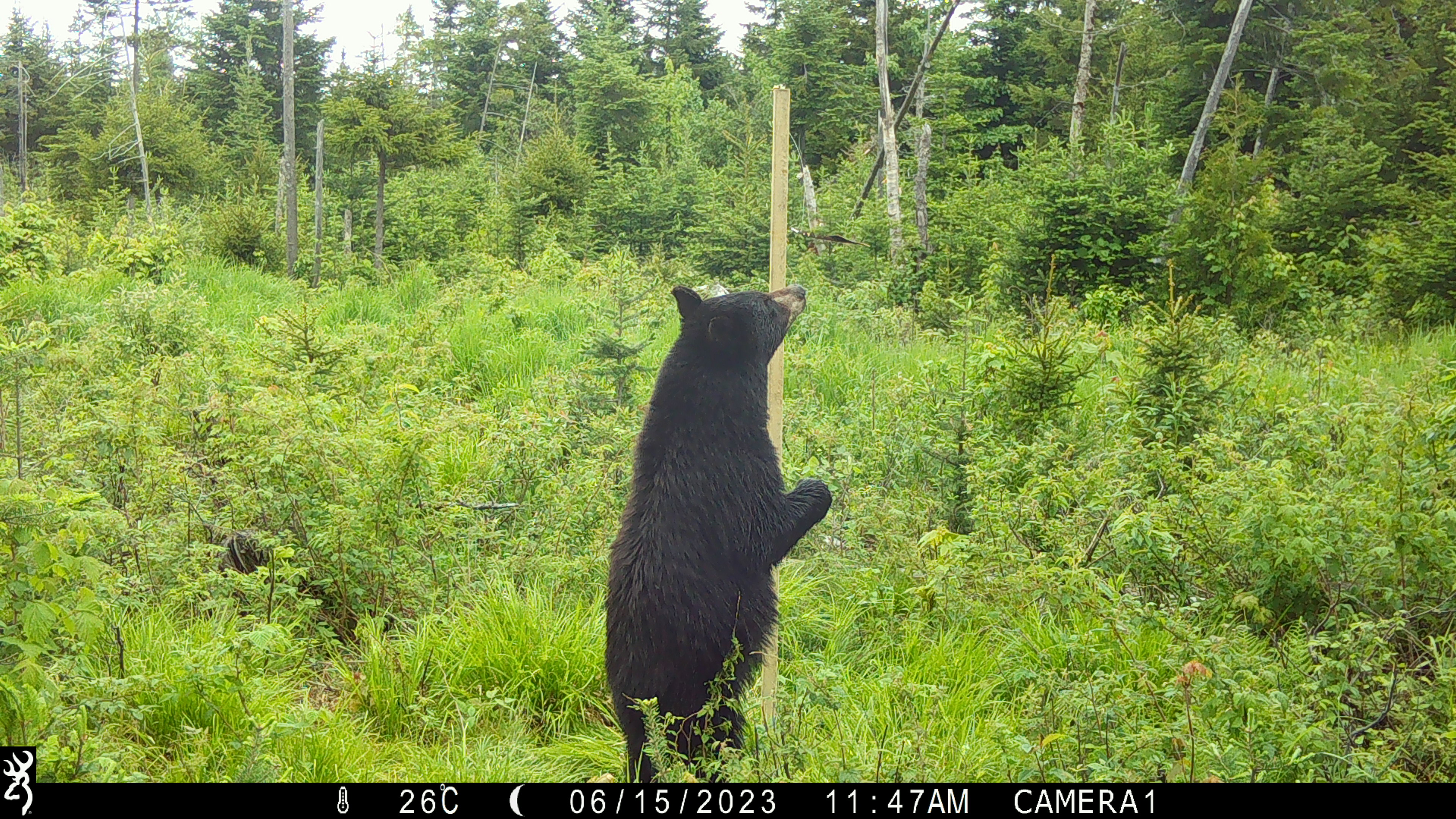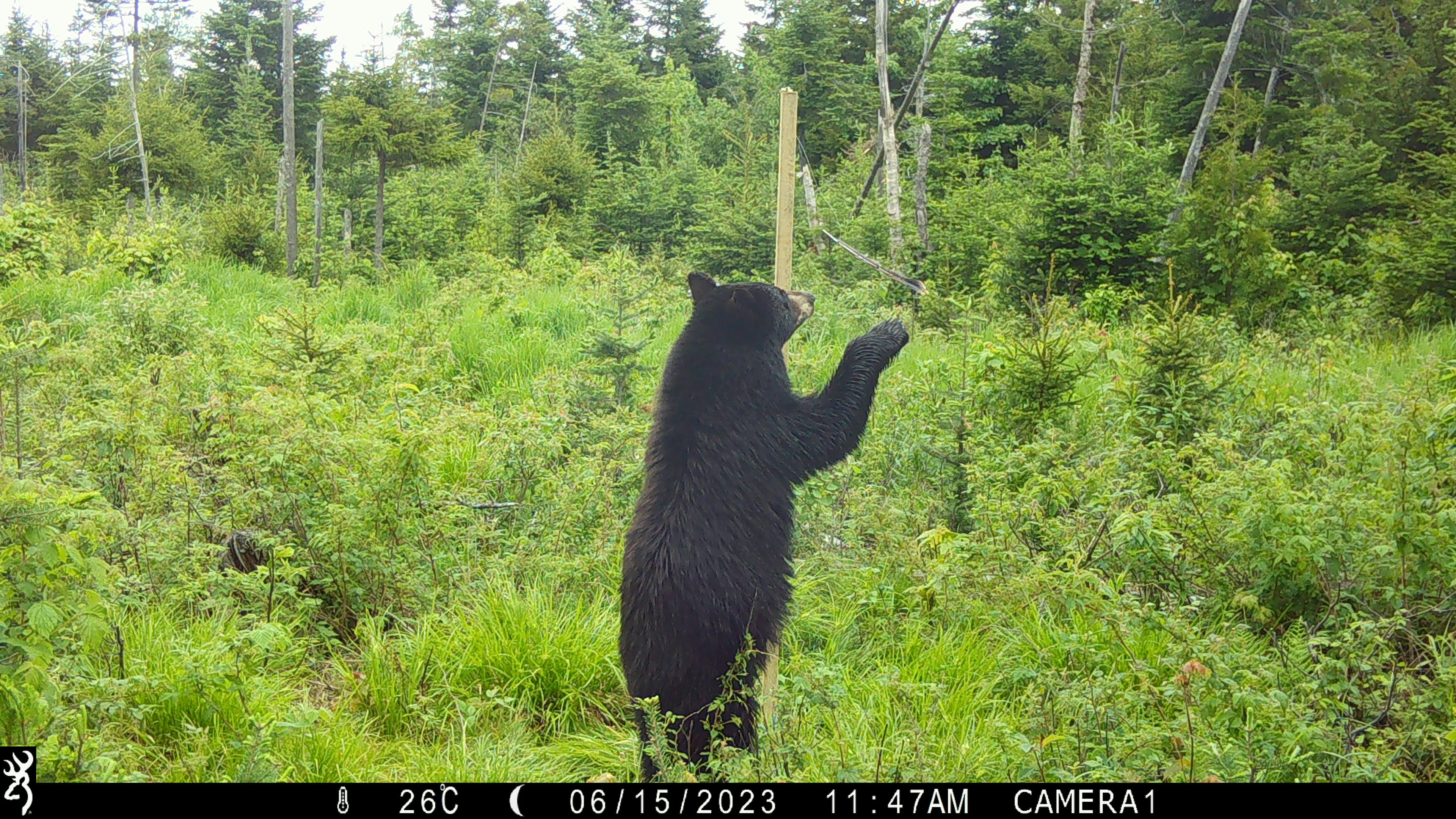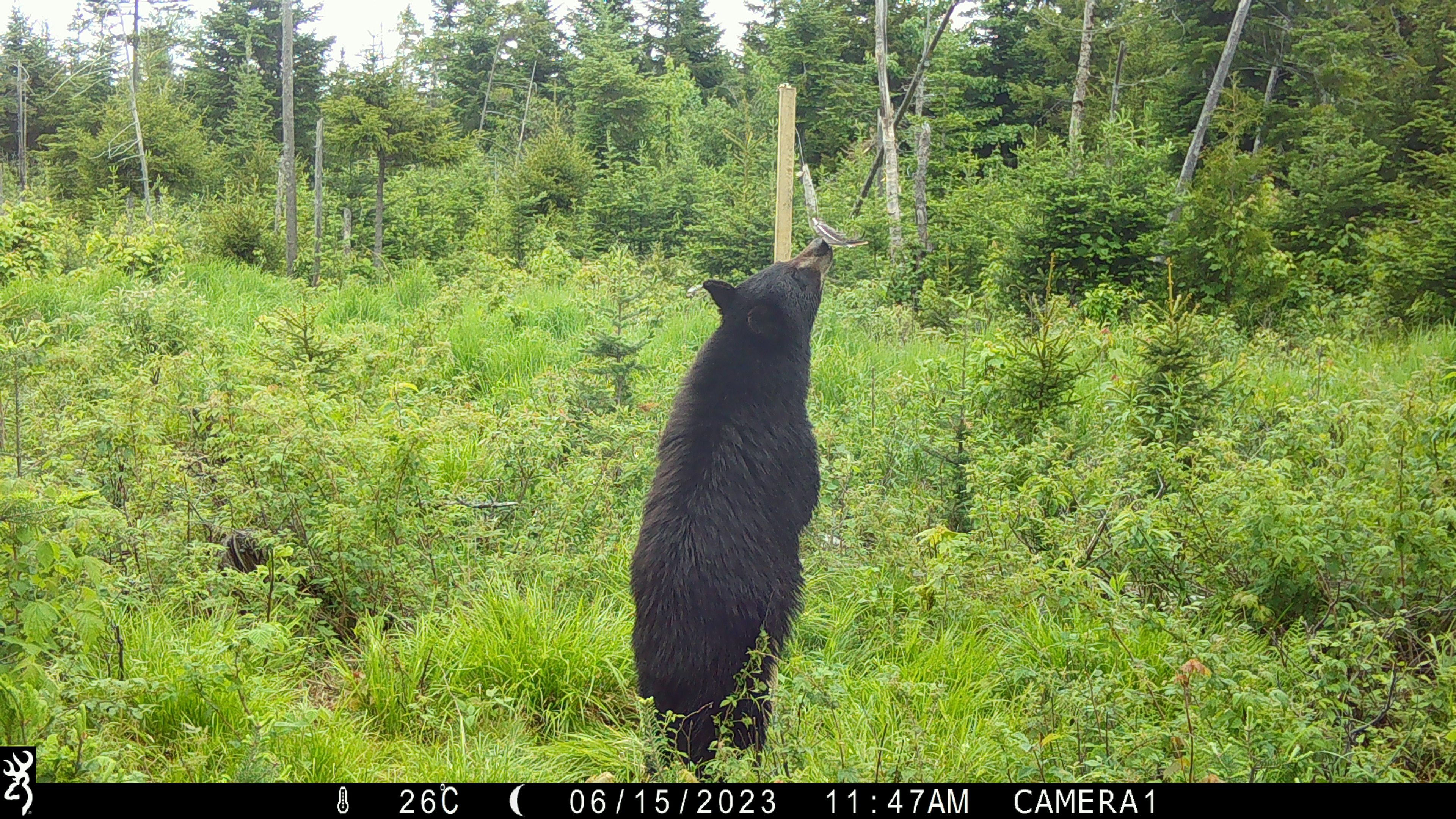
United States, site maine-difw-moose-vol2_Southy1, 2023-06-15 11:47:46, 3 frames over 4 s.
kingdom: Animalia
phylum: Chordata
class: Mammalia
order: Carnivora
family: Ursidae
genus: Ursus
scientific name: Ursus americanus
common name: black bear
Black bear (Ursus americanus).